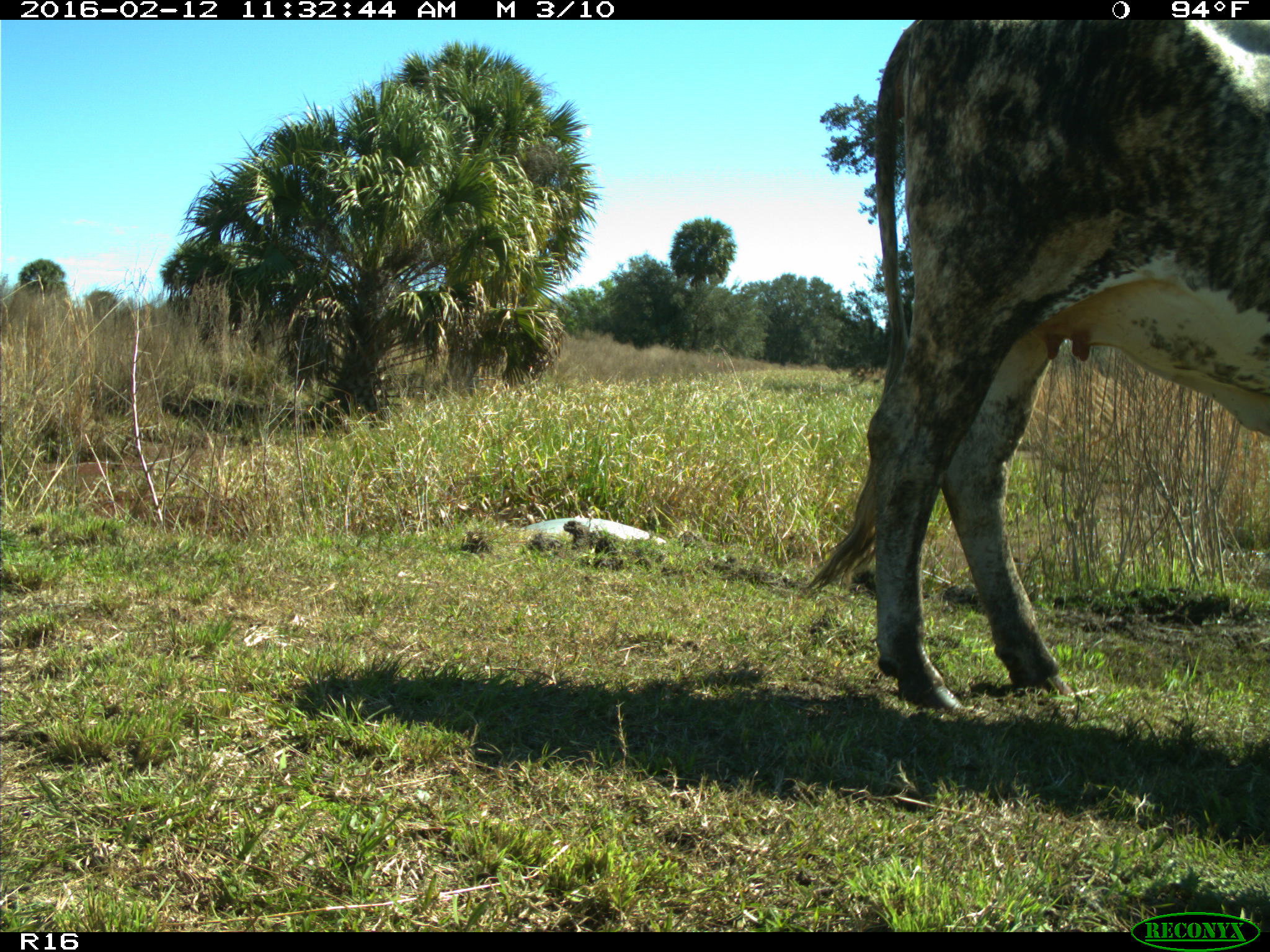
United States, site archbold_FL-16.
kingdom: Animalia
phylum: Chordata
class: Mammalia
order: Artiodactyla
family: Bovidae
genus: Bos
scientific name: Bos taurus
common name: domestic cow